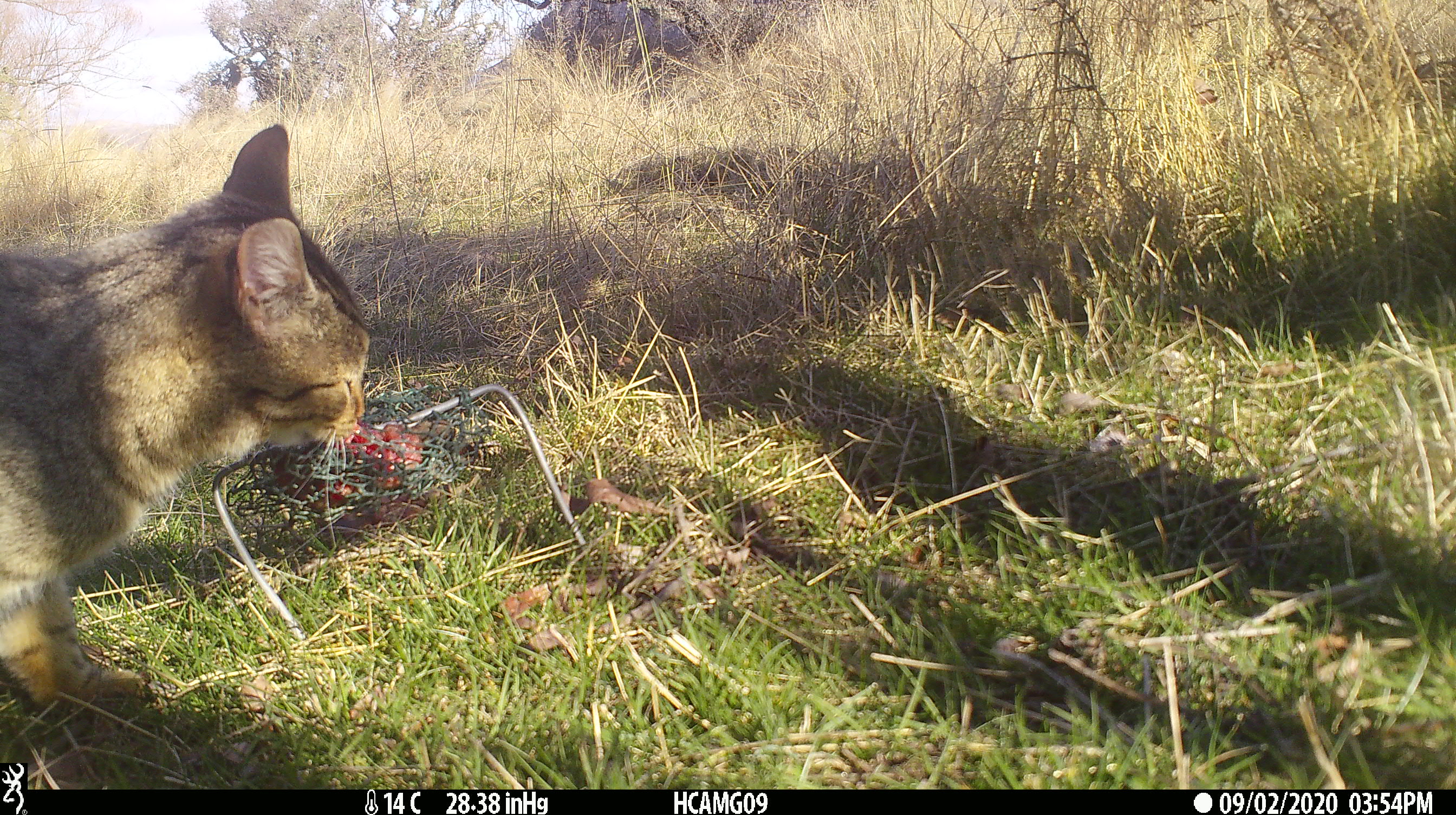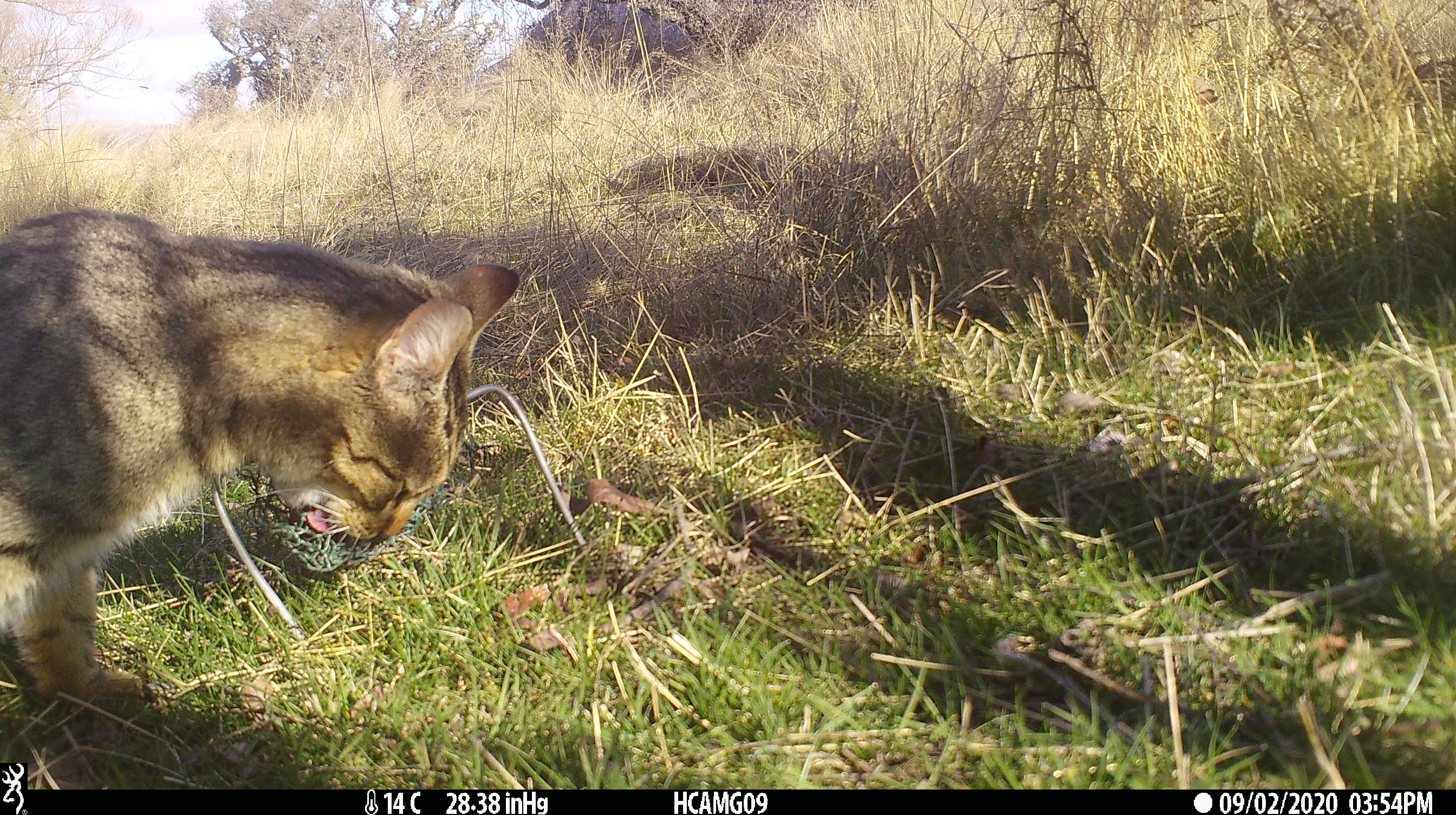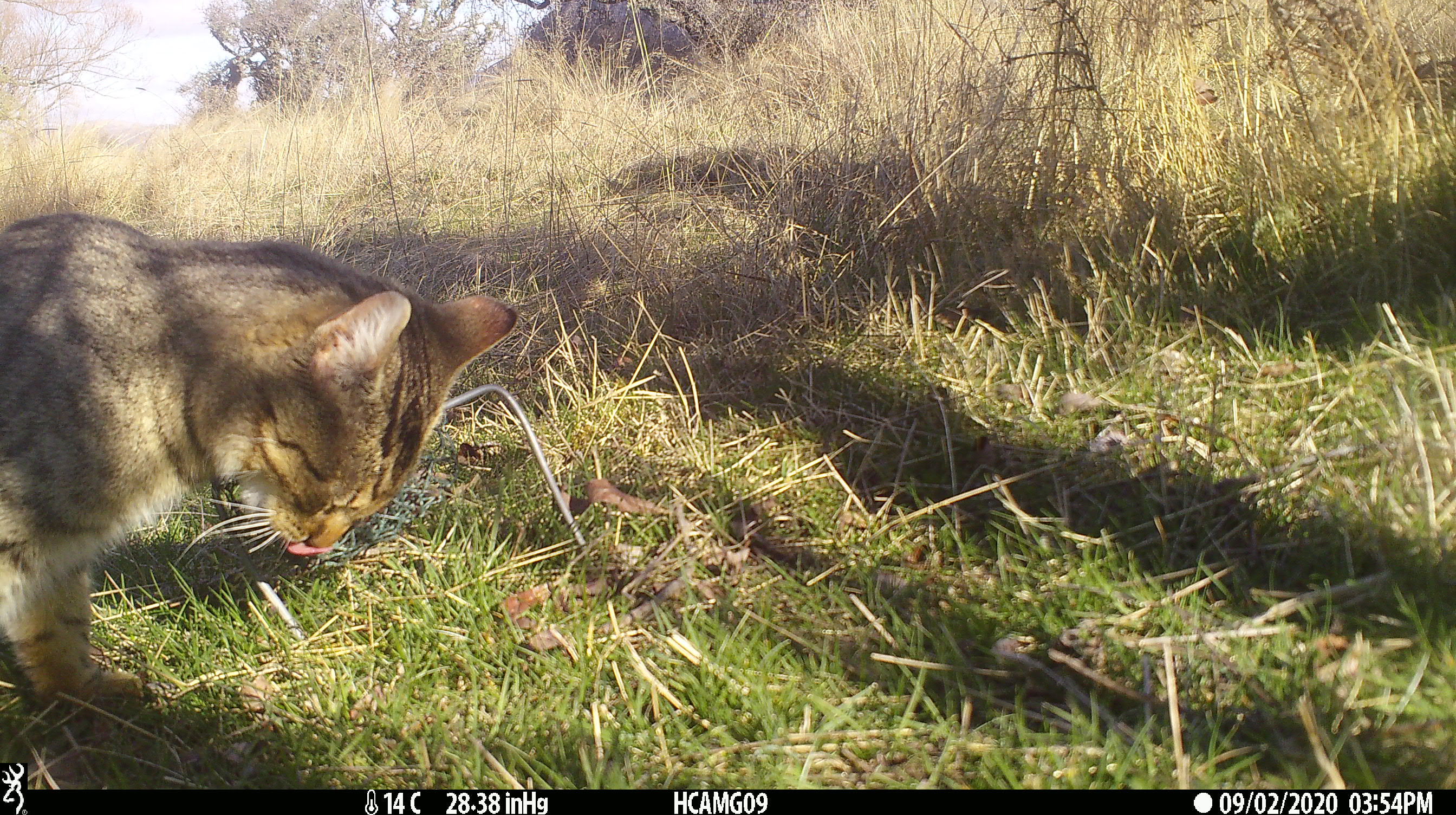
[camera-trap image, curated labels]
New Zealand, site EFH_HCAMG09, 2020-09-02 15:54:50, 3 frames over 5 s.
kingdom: Animalia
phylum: Chordata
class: Mammalia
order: Carnivora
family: Felidae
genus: Felis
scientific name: Felis catus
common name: domestic cat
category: cat